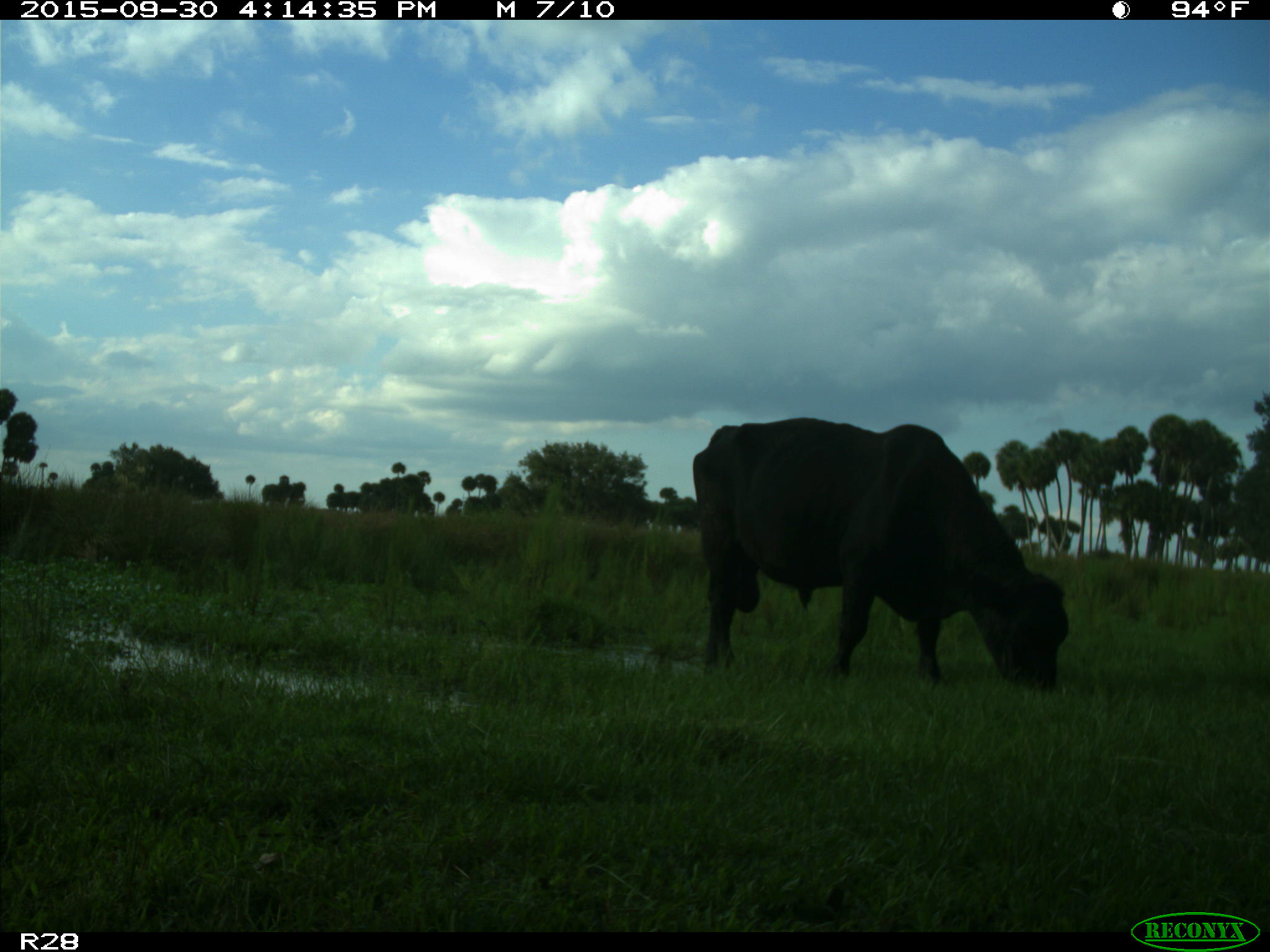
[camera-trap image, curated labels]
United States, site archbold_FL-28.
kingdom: Animalia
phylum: Chordata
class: Mammalia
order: Artiodactyla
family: Bovidae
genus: Bos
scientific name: Bos taurus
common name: domestic cow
Bos taurus (domestic cow).